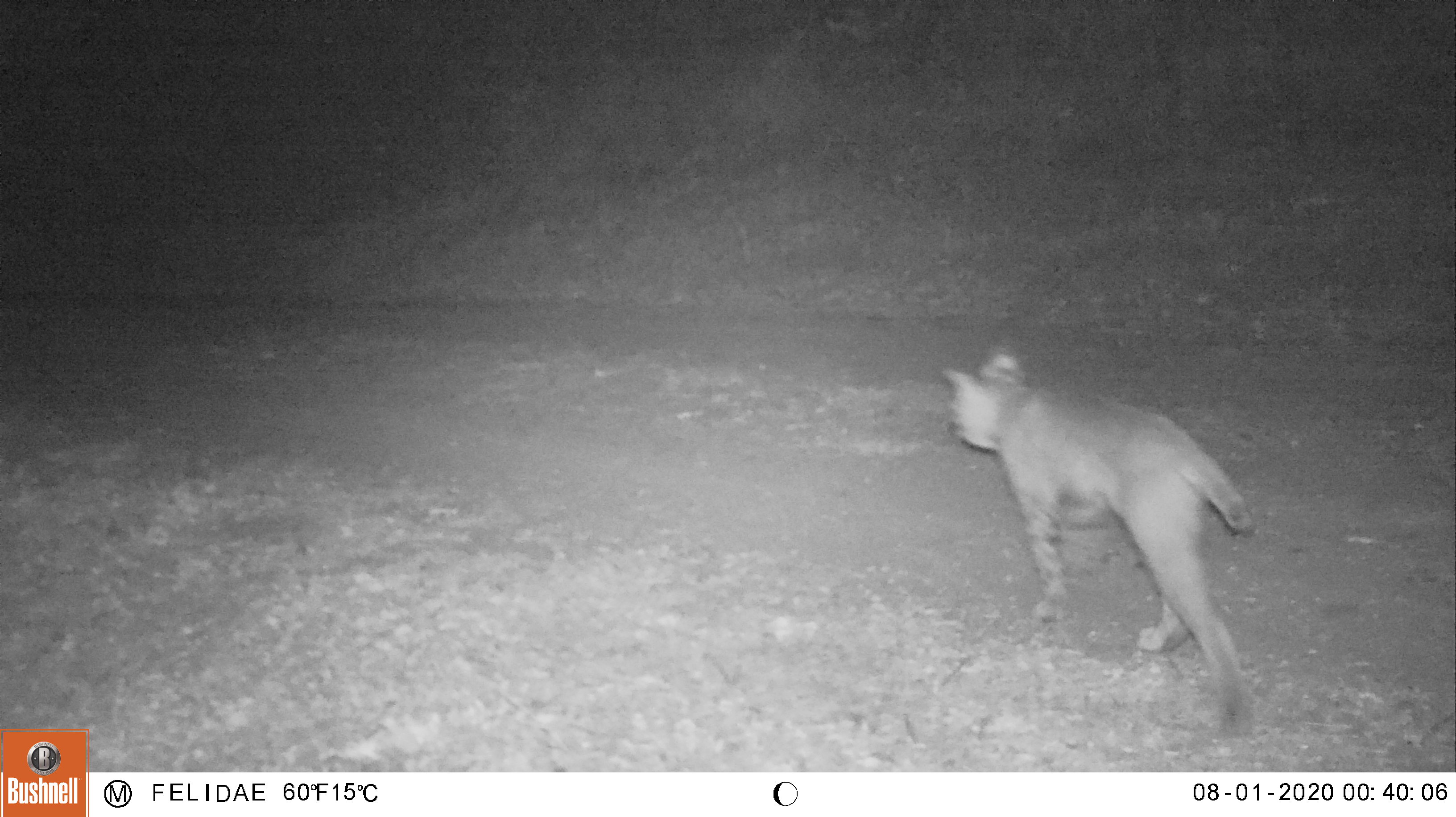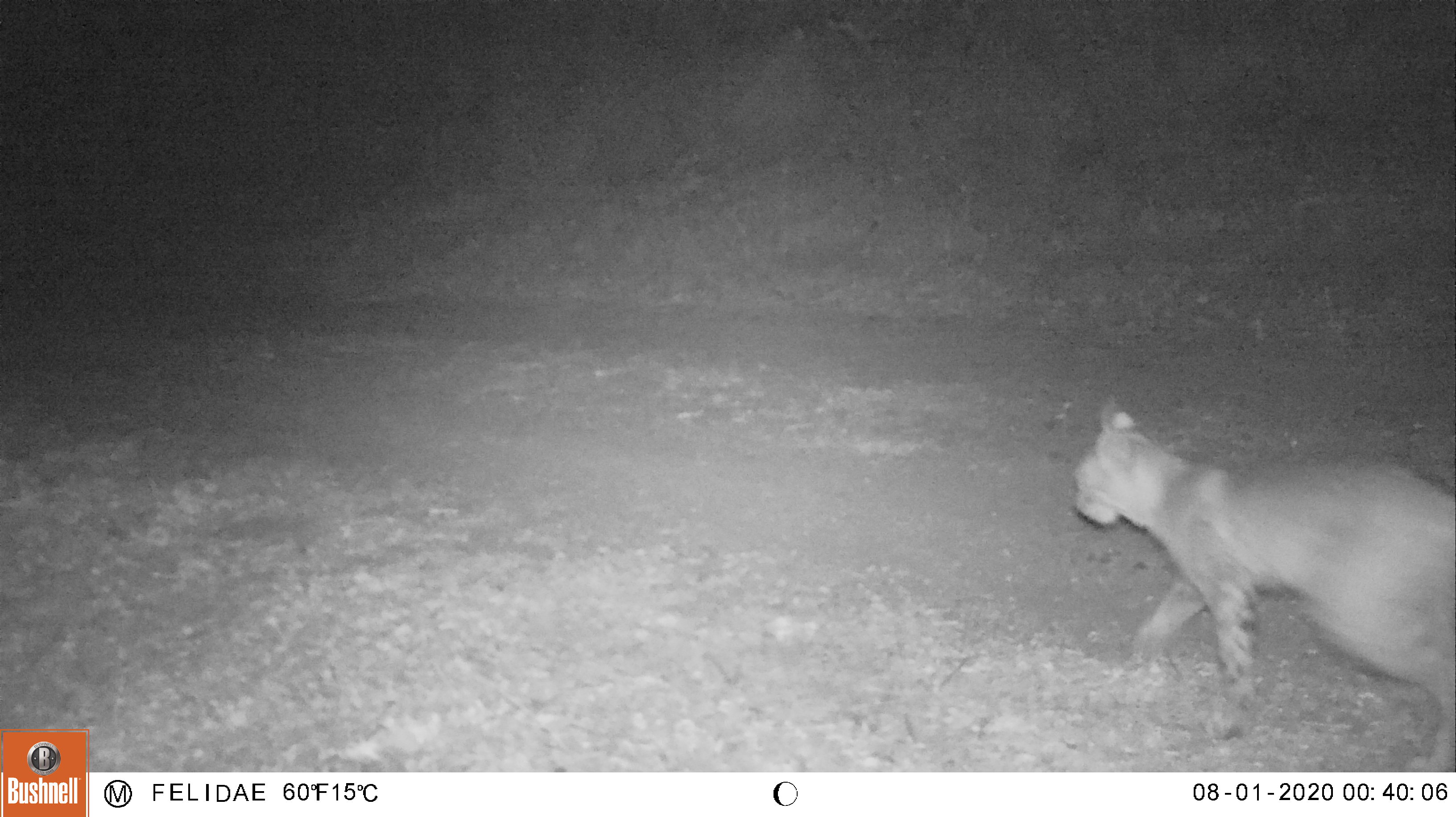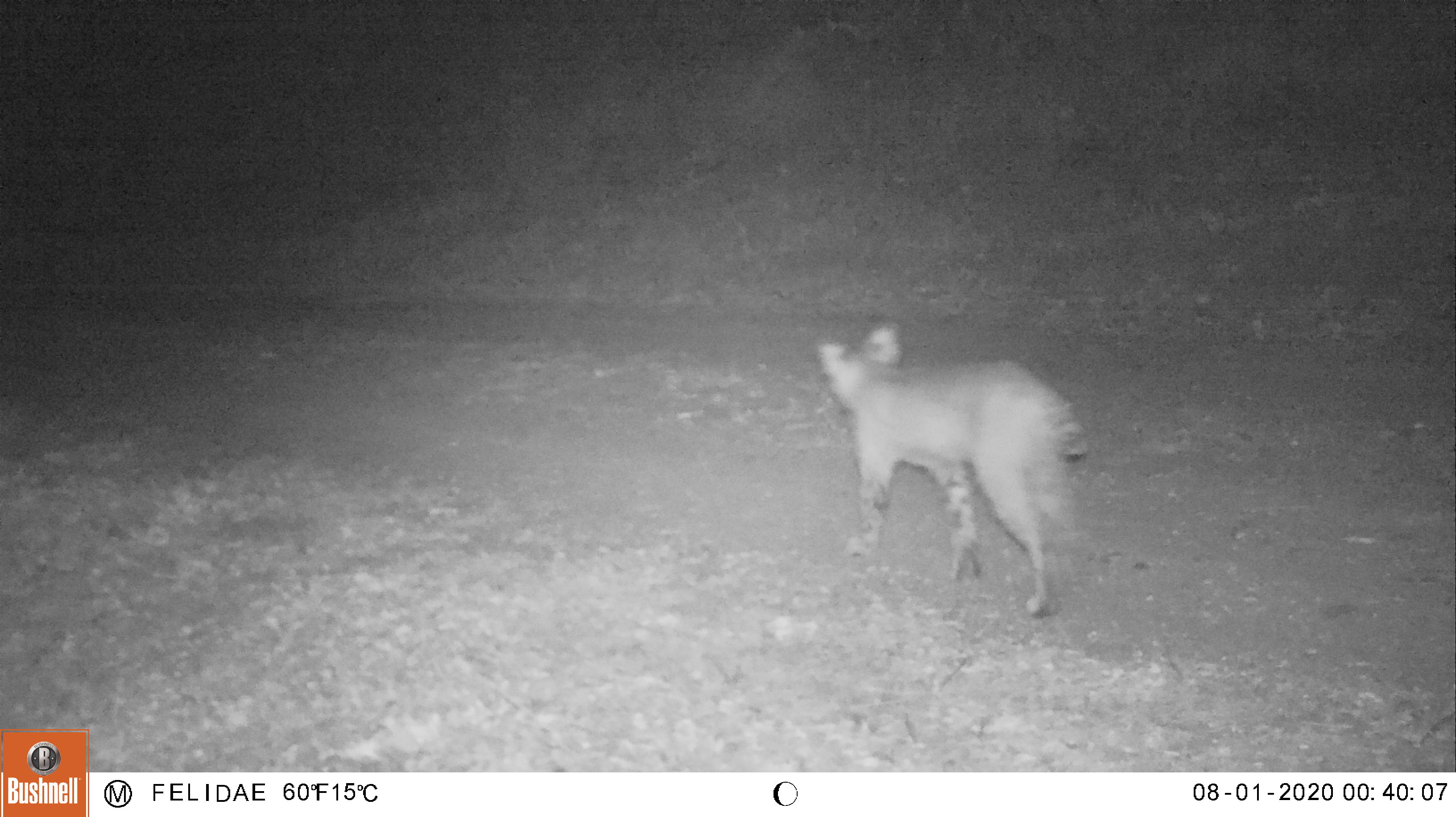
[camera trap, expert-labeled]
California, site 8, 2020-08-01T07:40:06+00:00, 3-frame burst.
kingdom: Animalia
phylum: Chordata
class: Mammalia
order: Carnivora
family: Felidae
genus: Lynx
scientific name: Lynx rufus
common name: bobcat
Bobcat (Lynx rufus).